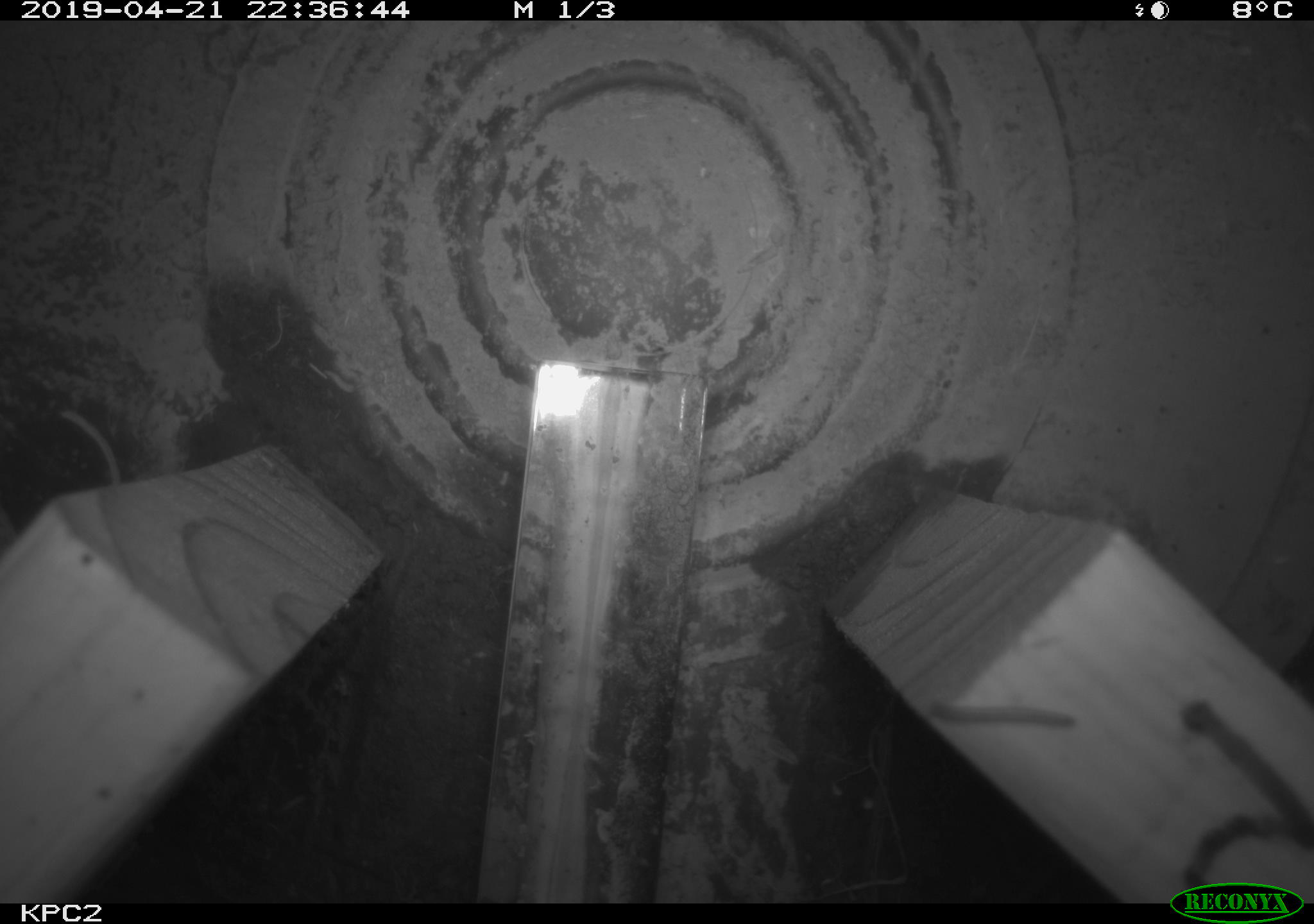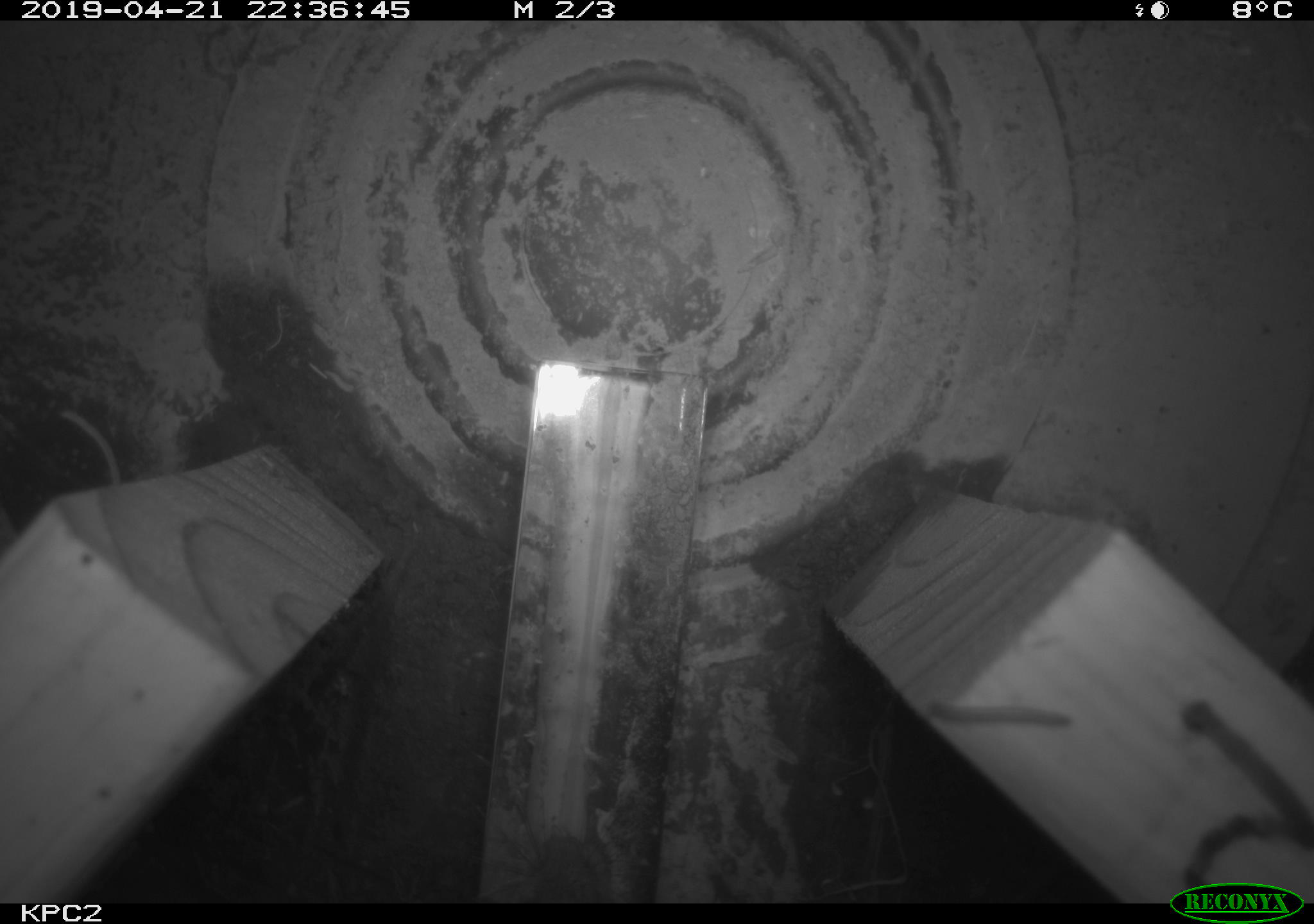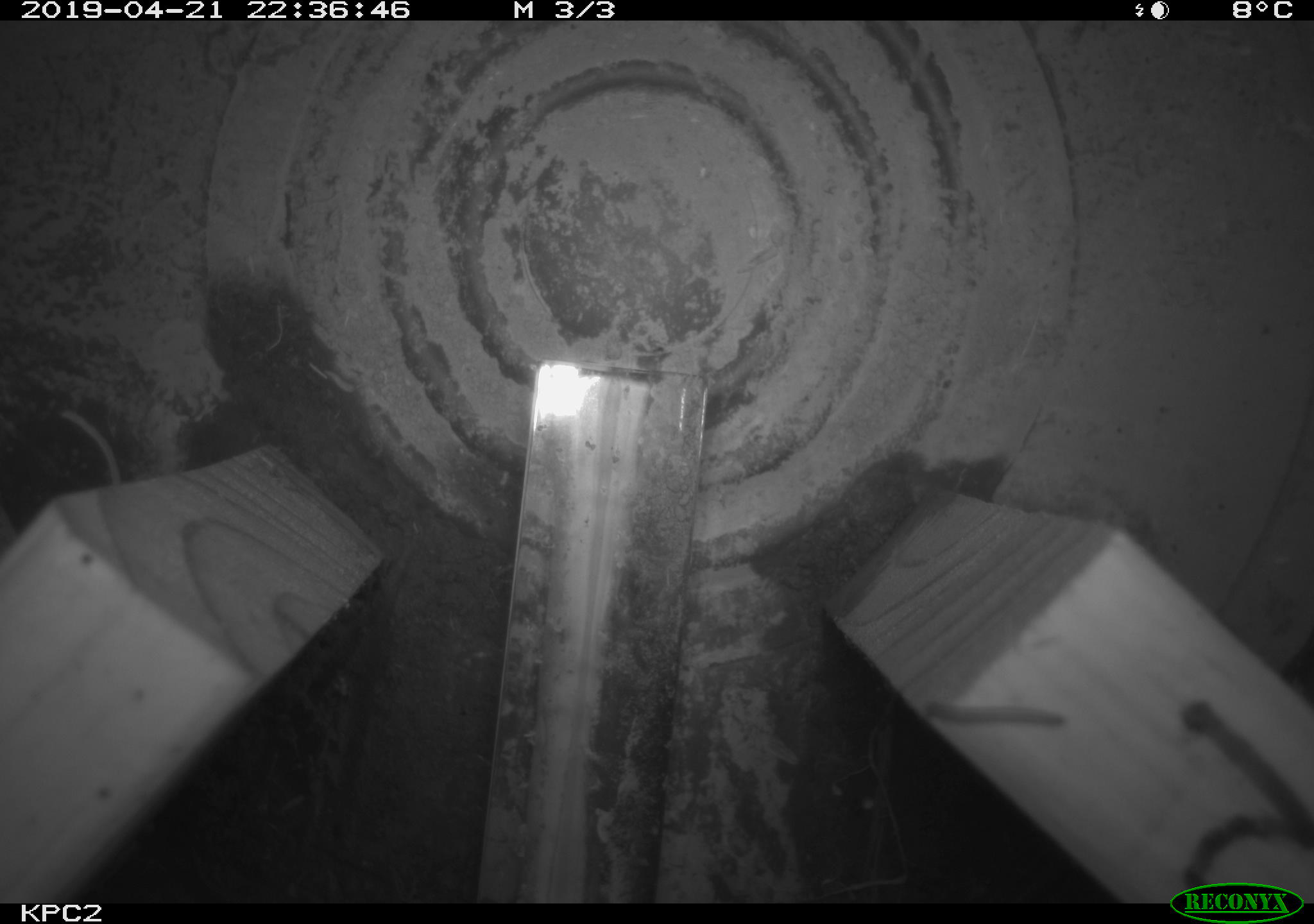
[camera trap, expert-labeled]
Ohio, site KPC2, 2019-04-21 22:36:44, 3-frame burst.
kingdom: Animalia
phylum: Chordata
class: Mammalia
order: Rodentia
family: Cricetidae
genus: Peromyscus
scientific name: Peromyscus leucopus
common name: white-footed mouse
White-footed mouse (Peromyscus leucopus).